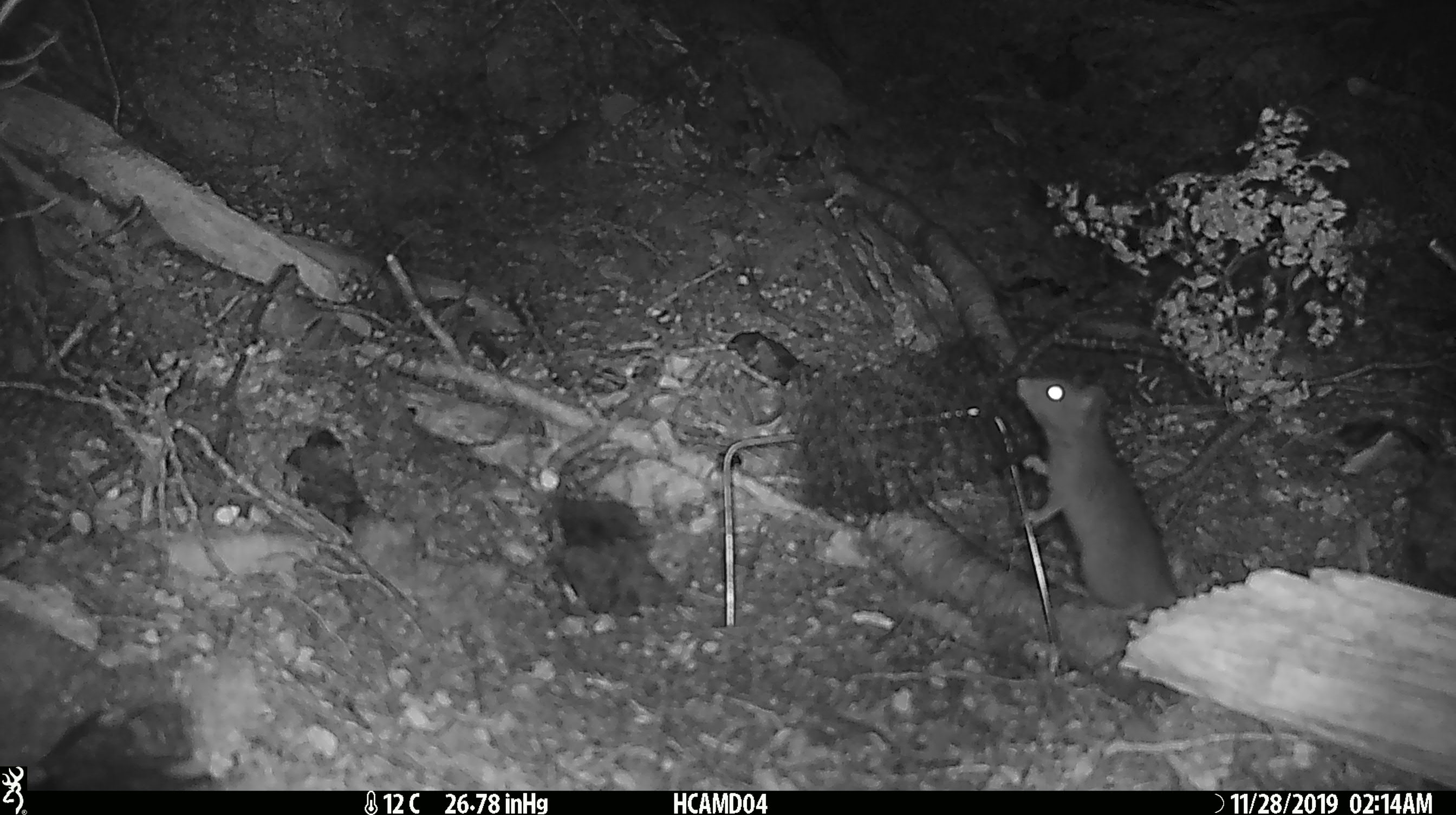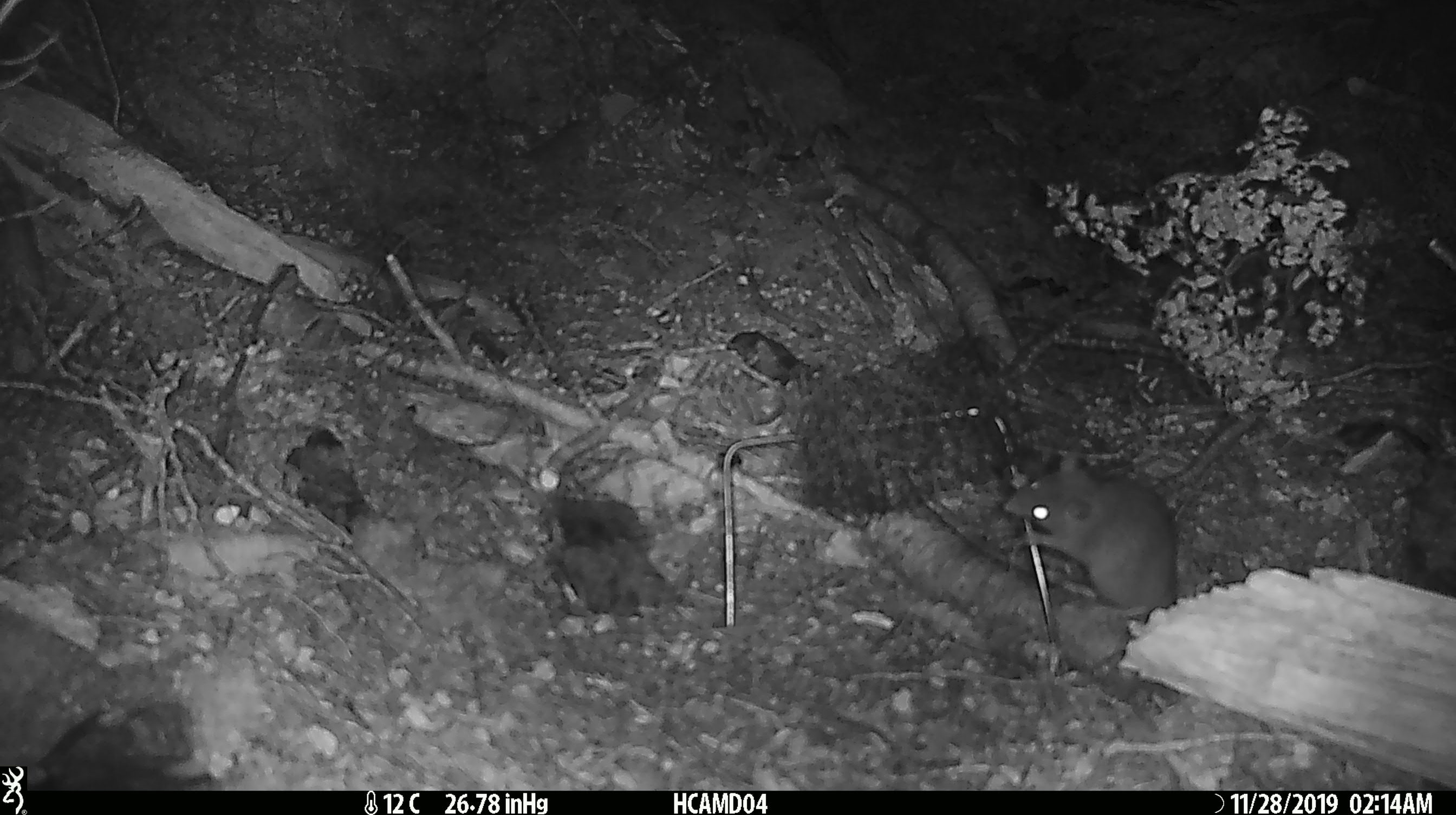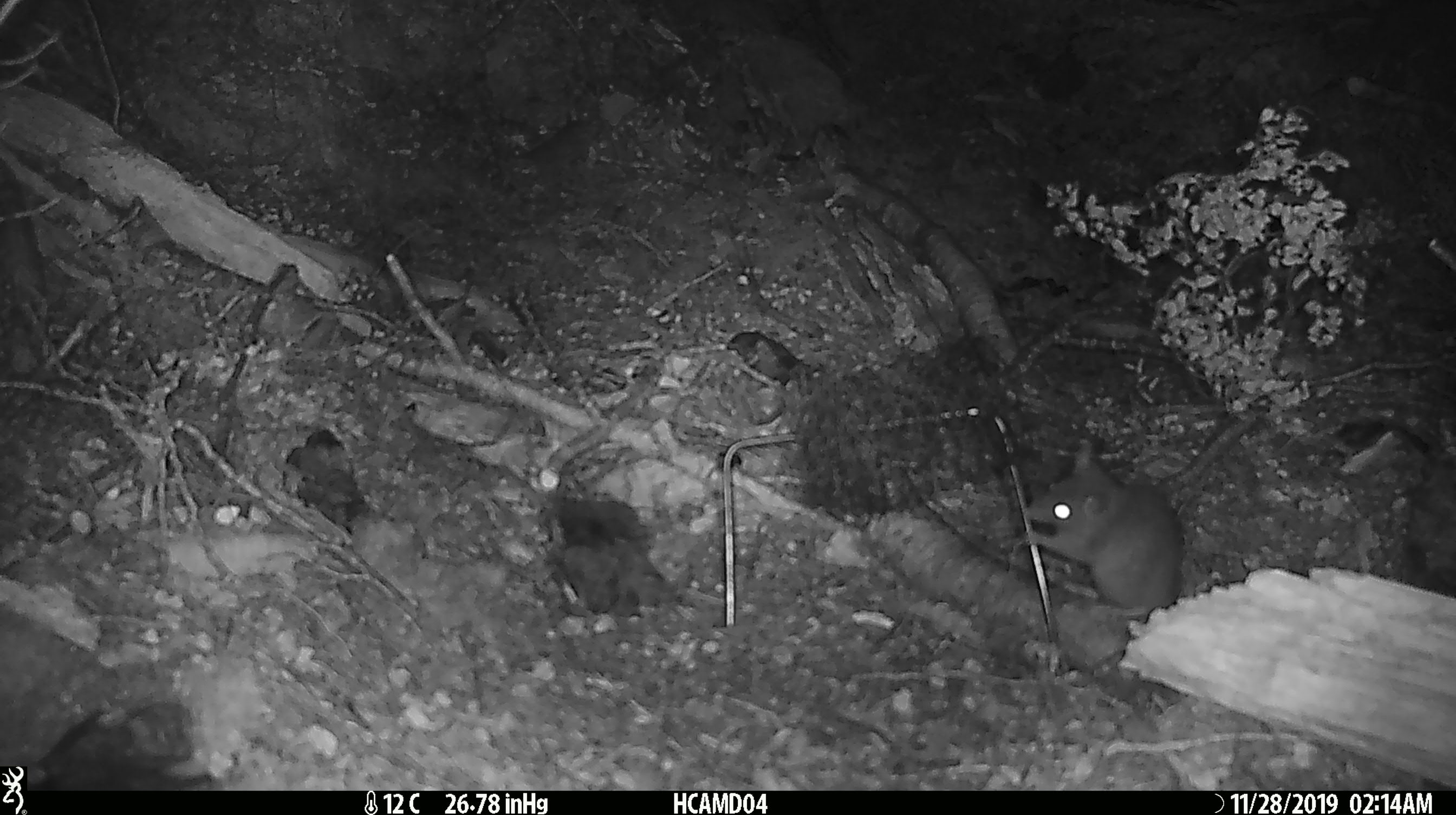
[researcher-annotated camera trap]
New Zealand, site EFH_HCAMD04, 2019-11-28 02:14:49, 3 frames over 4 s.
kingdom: Animalia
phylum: Chordata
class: Mammalia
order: Rodentia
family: Muridae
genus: Rattus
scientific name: Rattus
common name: rat